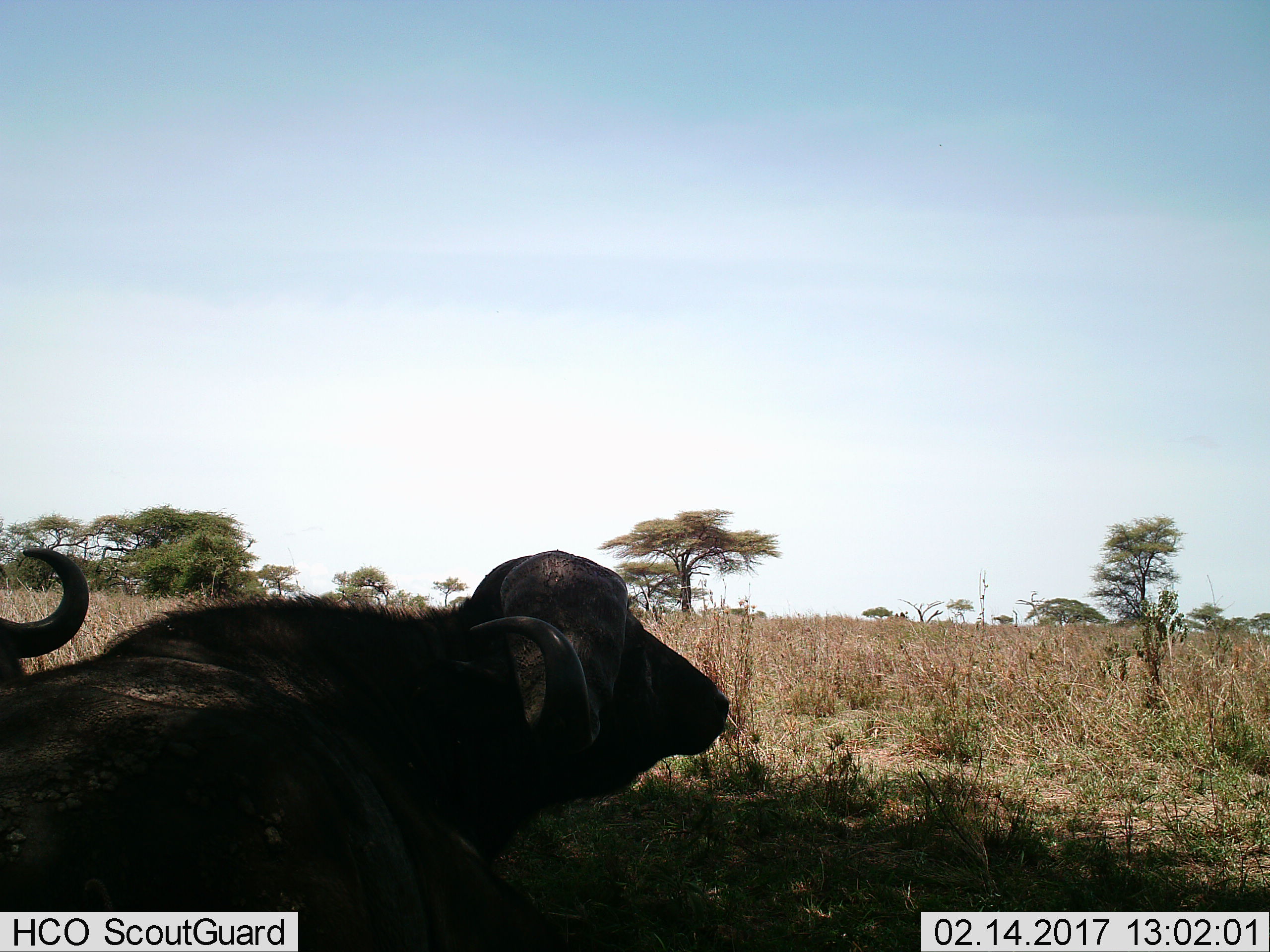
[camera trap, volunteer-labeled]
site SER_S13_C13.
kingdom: Animalia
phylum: Chordata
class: Mammalia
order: Artiodactyla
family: Bovidae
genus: Syncerus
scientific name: Syncerus caffer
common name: african buffalo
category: buffalo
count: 2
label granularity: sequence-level